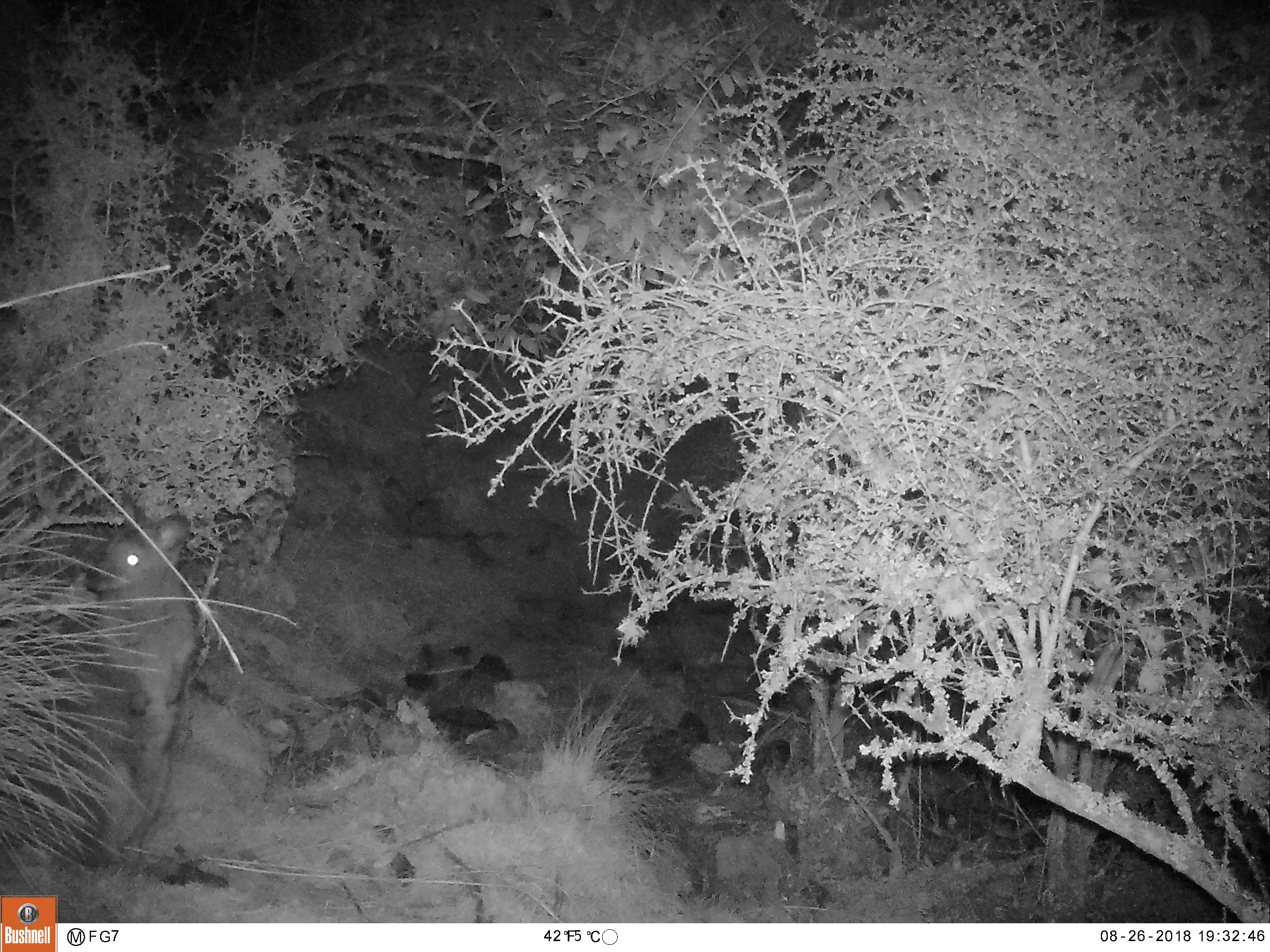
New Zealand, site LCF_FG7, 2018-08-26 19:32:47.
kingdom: Animalia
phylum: Chordata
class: Mammalia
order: Diprotodontia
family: Macropodidae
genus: Notamacropus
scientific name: Notamacropus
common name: wallaby